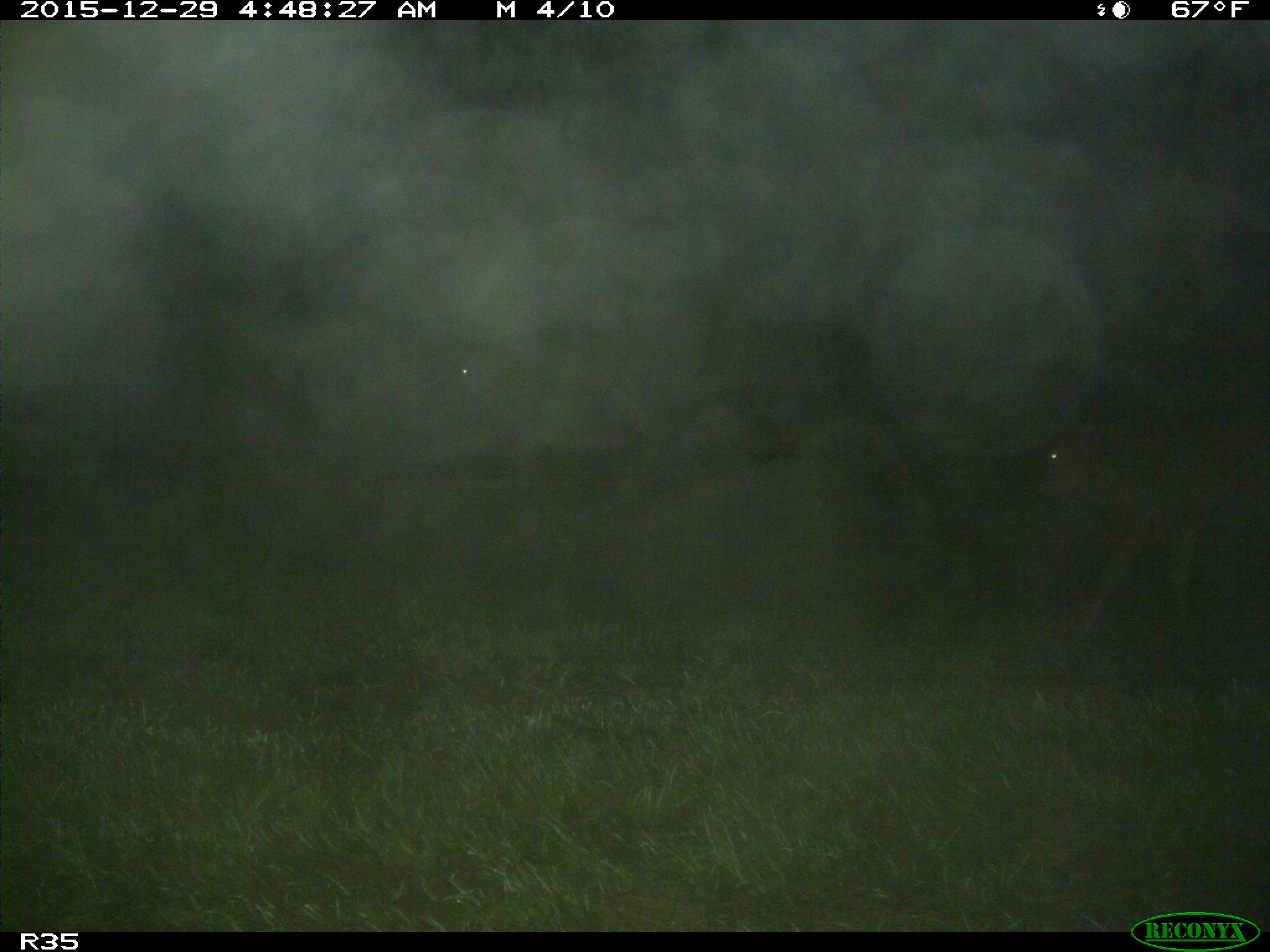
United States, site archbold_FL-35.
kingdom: Animalia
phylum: Chordata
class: Mammalia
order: Artiodactyla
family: Bovidae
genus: Bos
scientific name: Bos taurus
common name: domestic cow